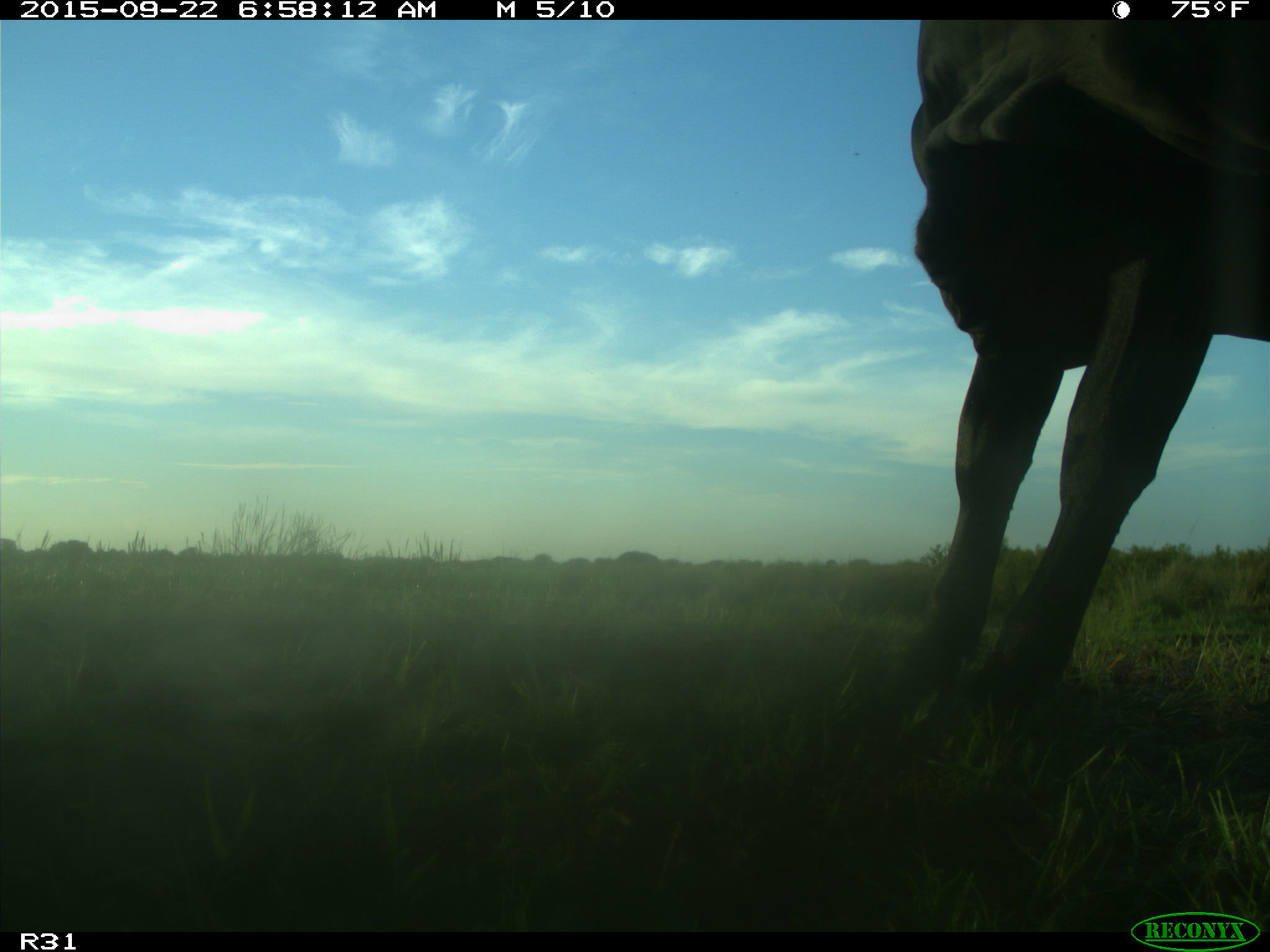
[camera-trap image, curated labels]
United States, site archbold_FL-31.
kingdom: Animalia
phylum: Chordata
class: Mammalia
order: Artiodactyla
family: Bovidae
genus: Bos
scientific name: Bos taurus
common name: domestic cow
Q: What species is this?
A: Bos taurus (domestic cow).